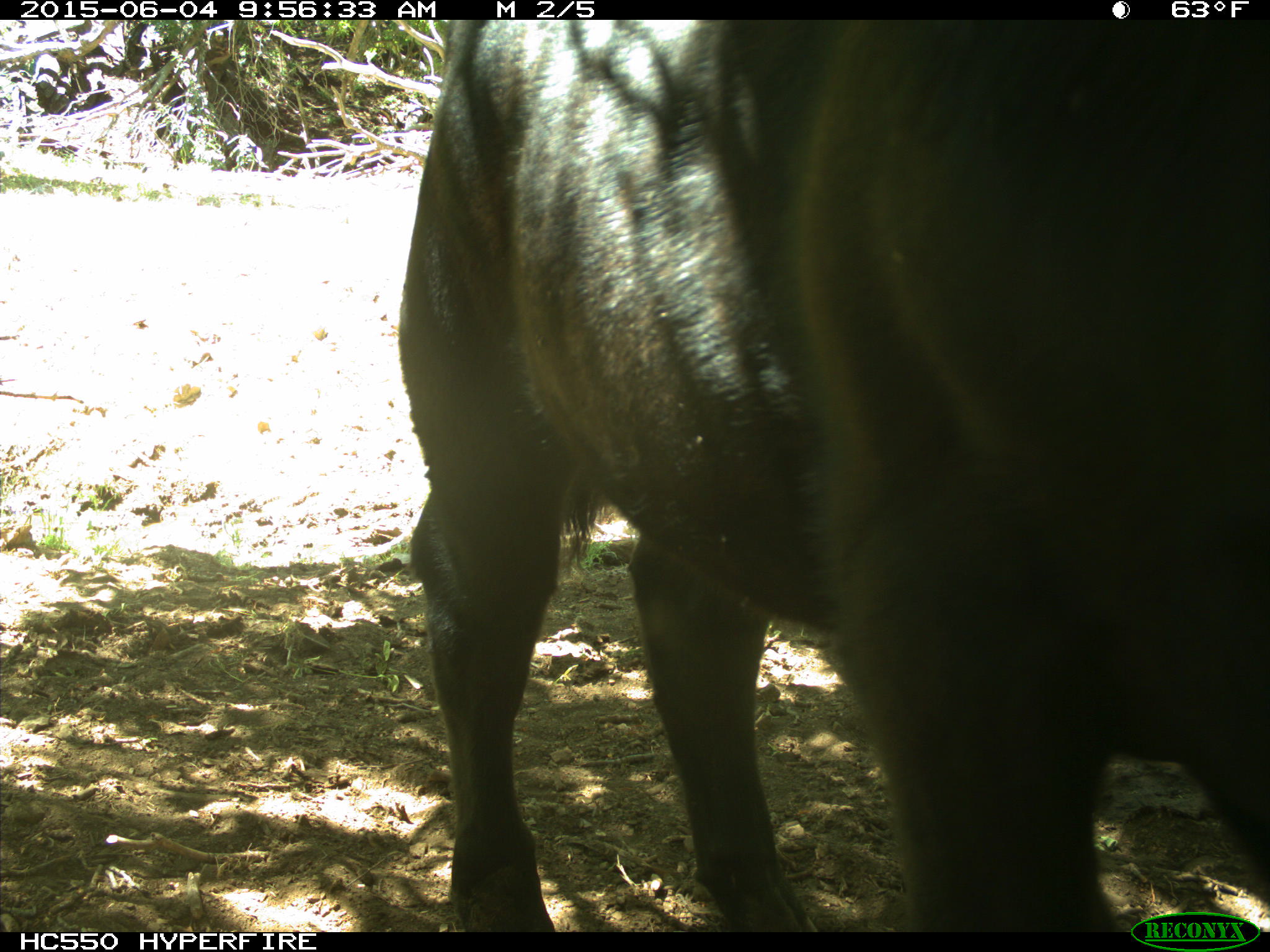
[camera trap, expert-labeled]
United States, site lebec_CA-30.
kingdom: Animalia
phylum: Chordata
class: Mammalia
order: Artiodactyla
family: Bovidae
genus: Bos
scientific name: Bos taurus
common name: domestic cow